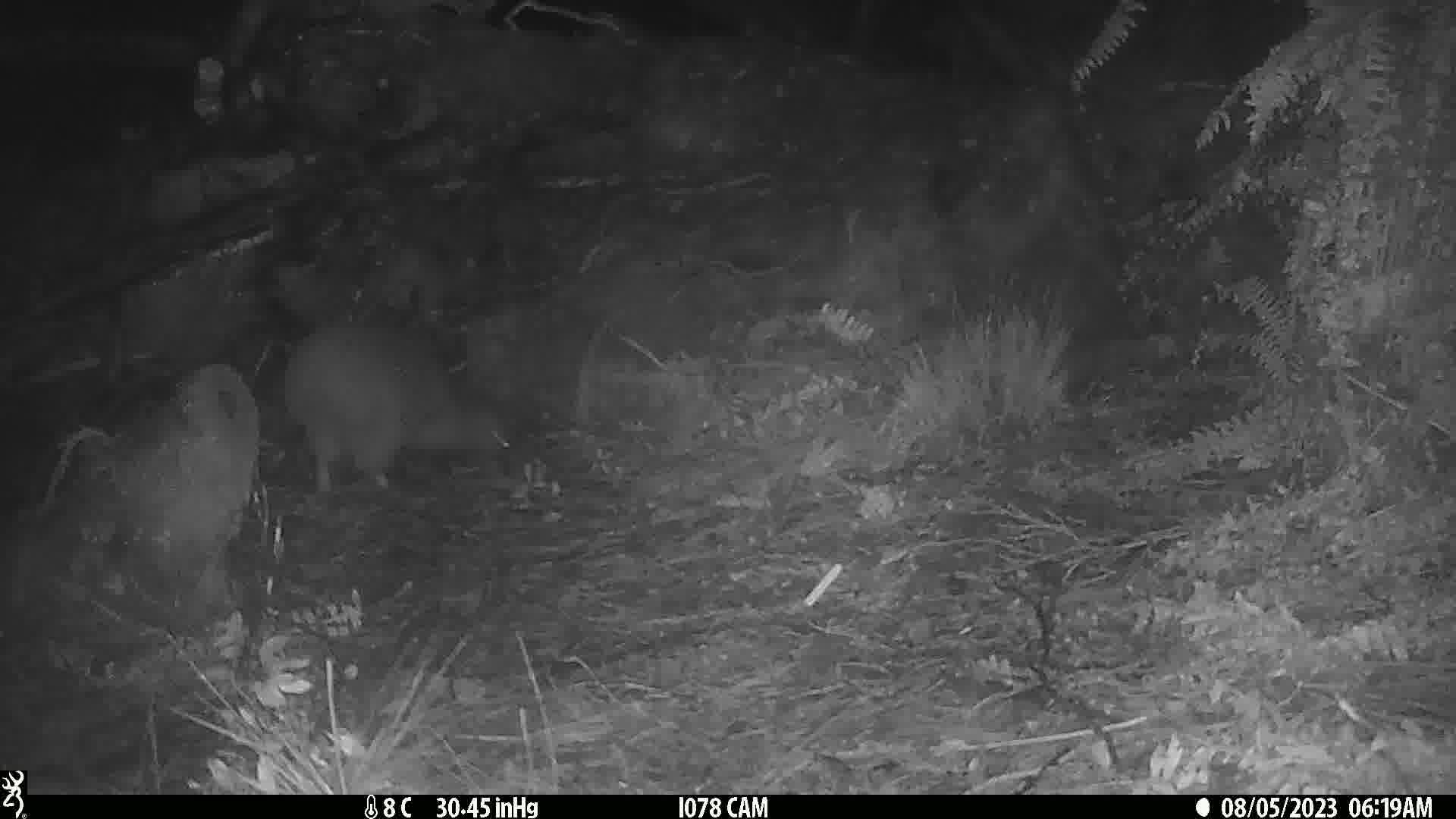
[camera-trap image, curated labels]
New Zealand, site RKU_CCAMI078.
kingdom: Animalia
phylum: Chordata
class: Aves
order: Apterygiformes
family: Apterygidae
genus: Apteryx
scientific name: Apteryx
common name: kiwi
Kiwi (Apteryx).